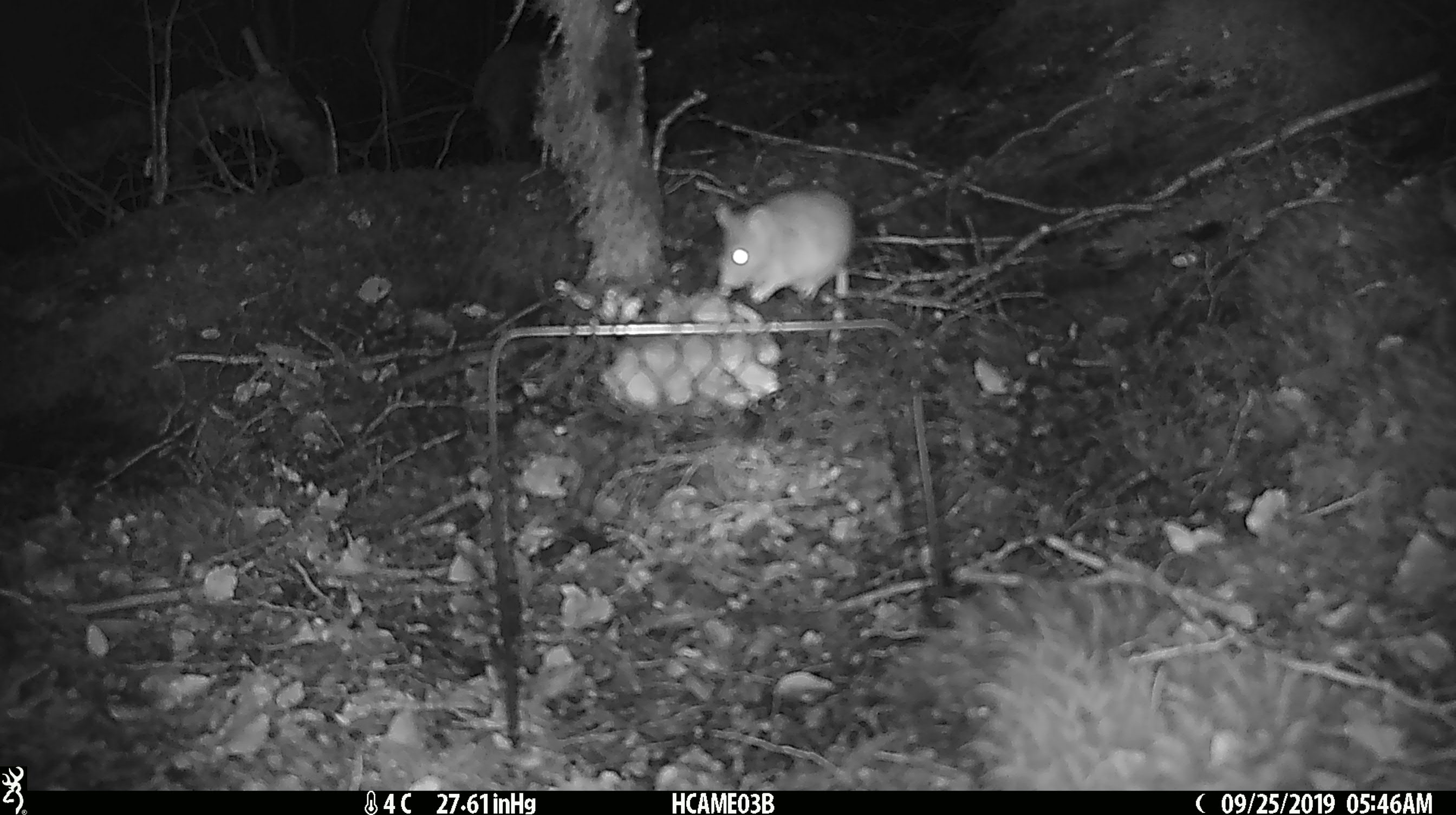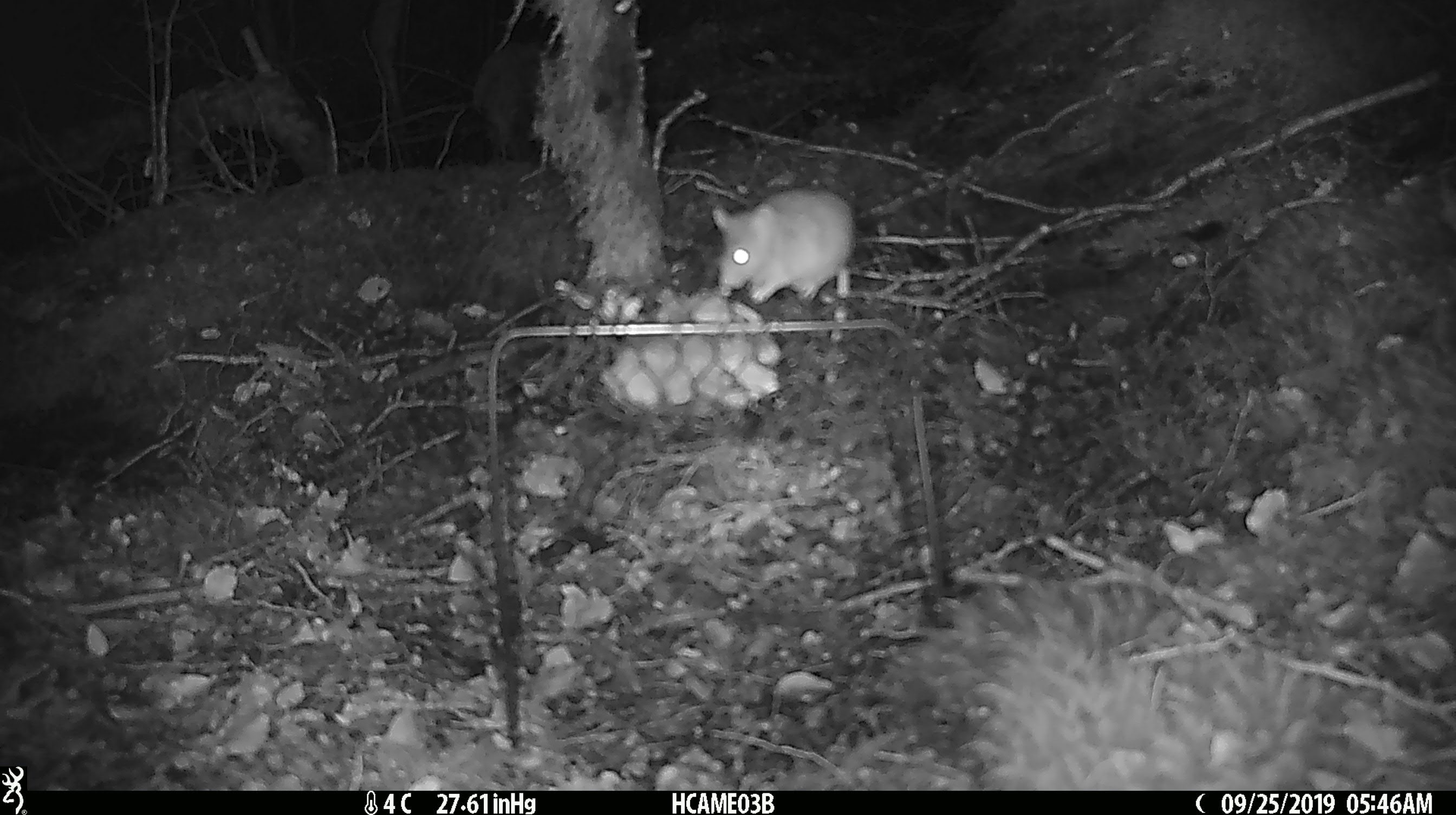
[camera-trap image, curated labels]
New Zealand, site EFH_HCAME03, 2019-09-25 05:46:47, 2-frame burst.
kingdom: Animalia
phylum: Chordata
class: Mammalia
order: Rodentia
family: Muridae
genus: Mus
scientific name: Mus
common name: mouse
Mouse (Mus).